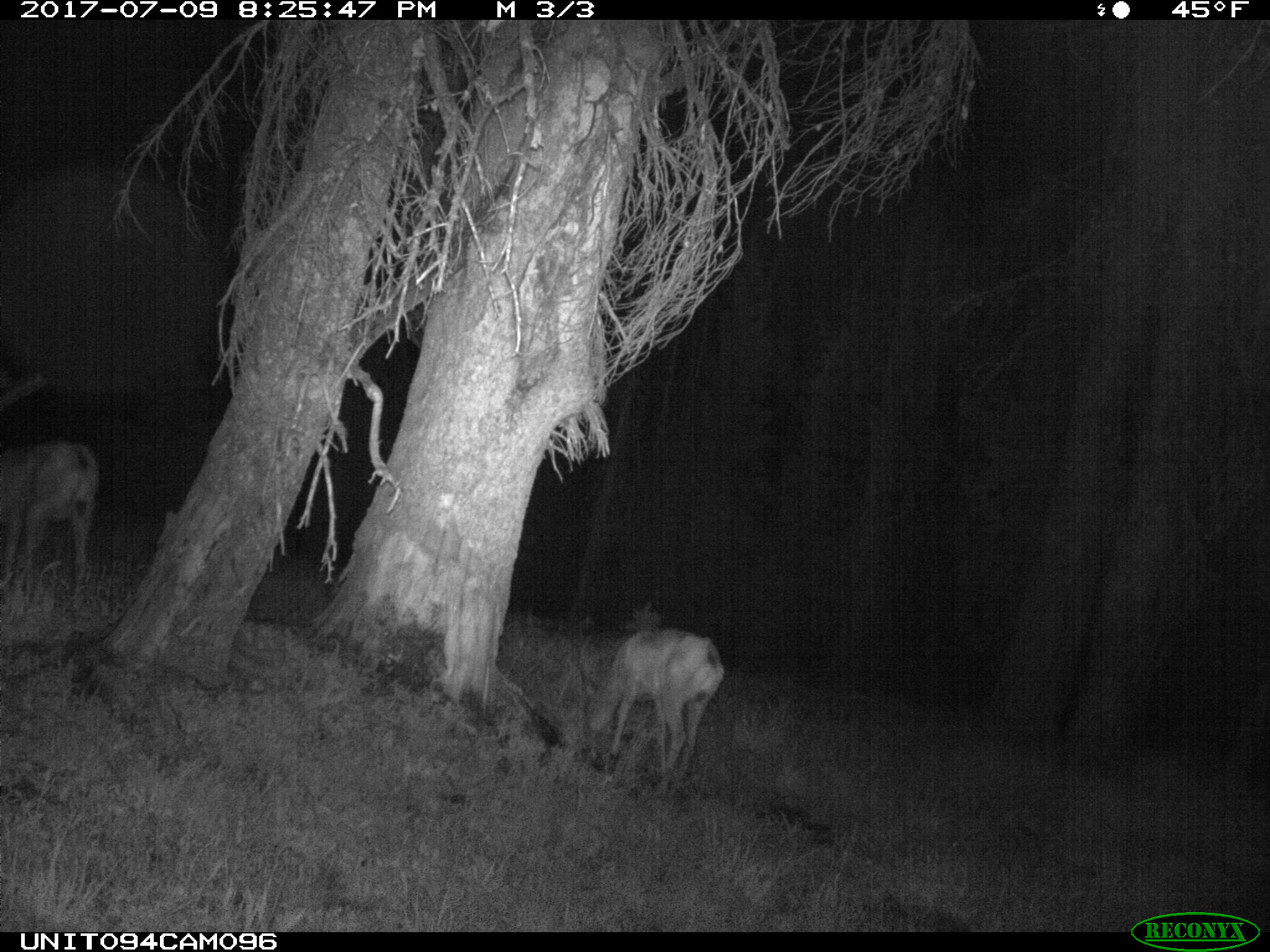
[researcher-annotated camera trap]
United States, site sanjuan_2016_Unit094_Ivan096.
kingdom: Animalia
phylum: Chordata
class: Mammalia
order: Artiodactyla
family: Cervidae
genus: Odocoileus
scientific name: Odocoileus hemionus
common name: mule deer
Odocoileus hemionus (mule deer).